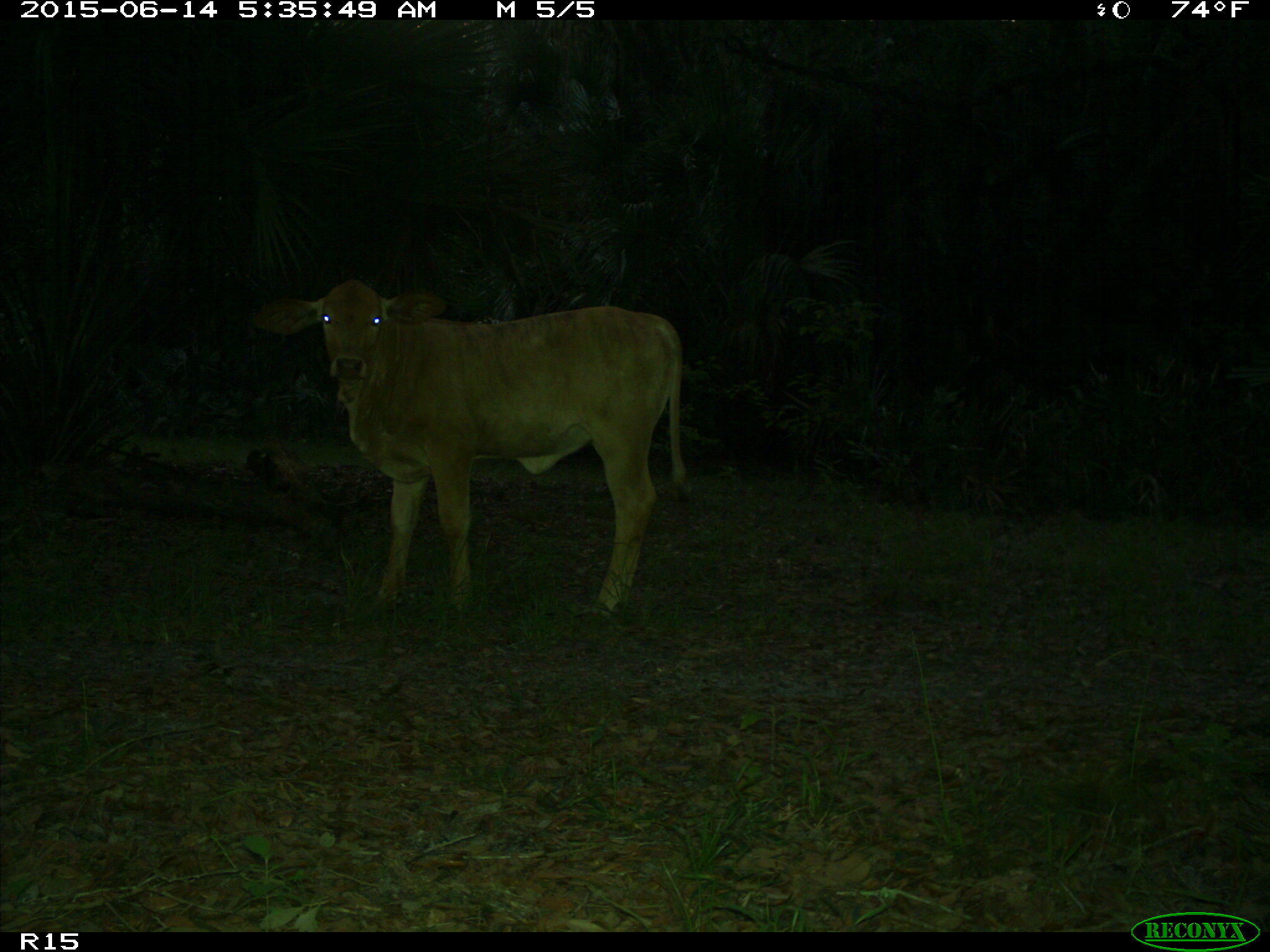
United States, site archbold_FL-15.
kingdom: Animalia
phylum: Chordata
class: Mammalia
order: Artiodactyla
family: Bovidae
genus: Bos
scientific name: Bos taurus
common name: domestic cow